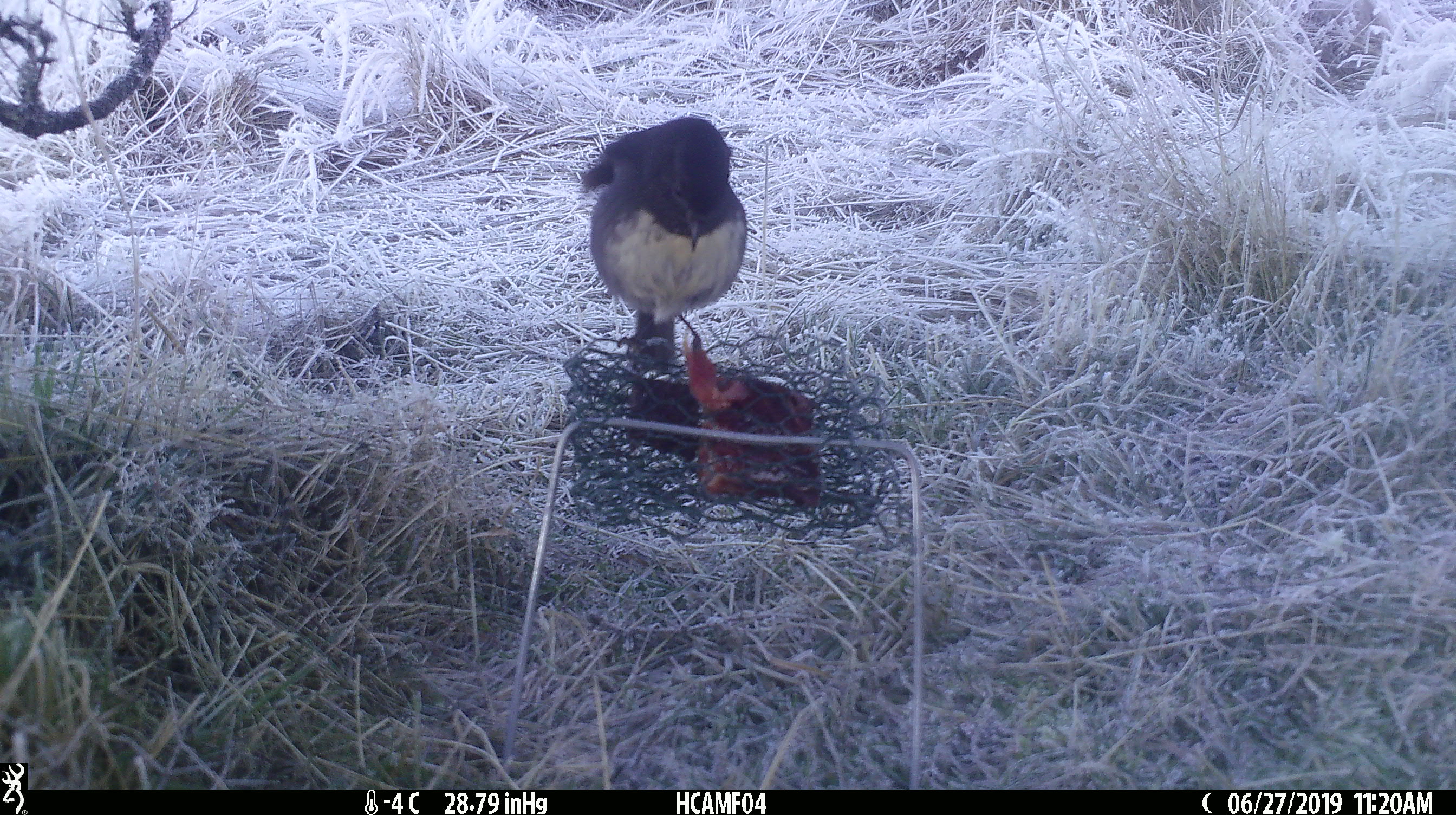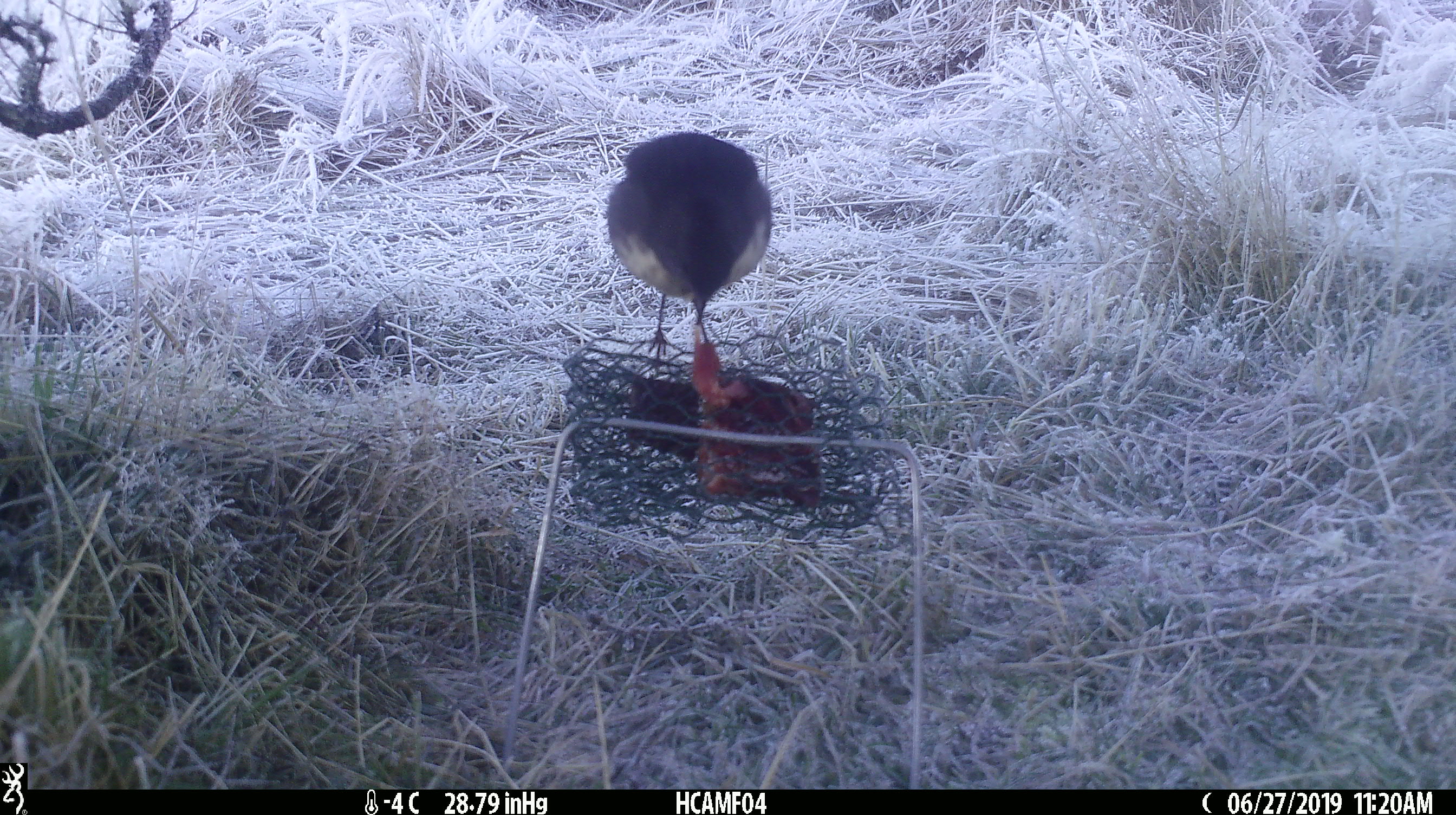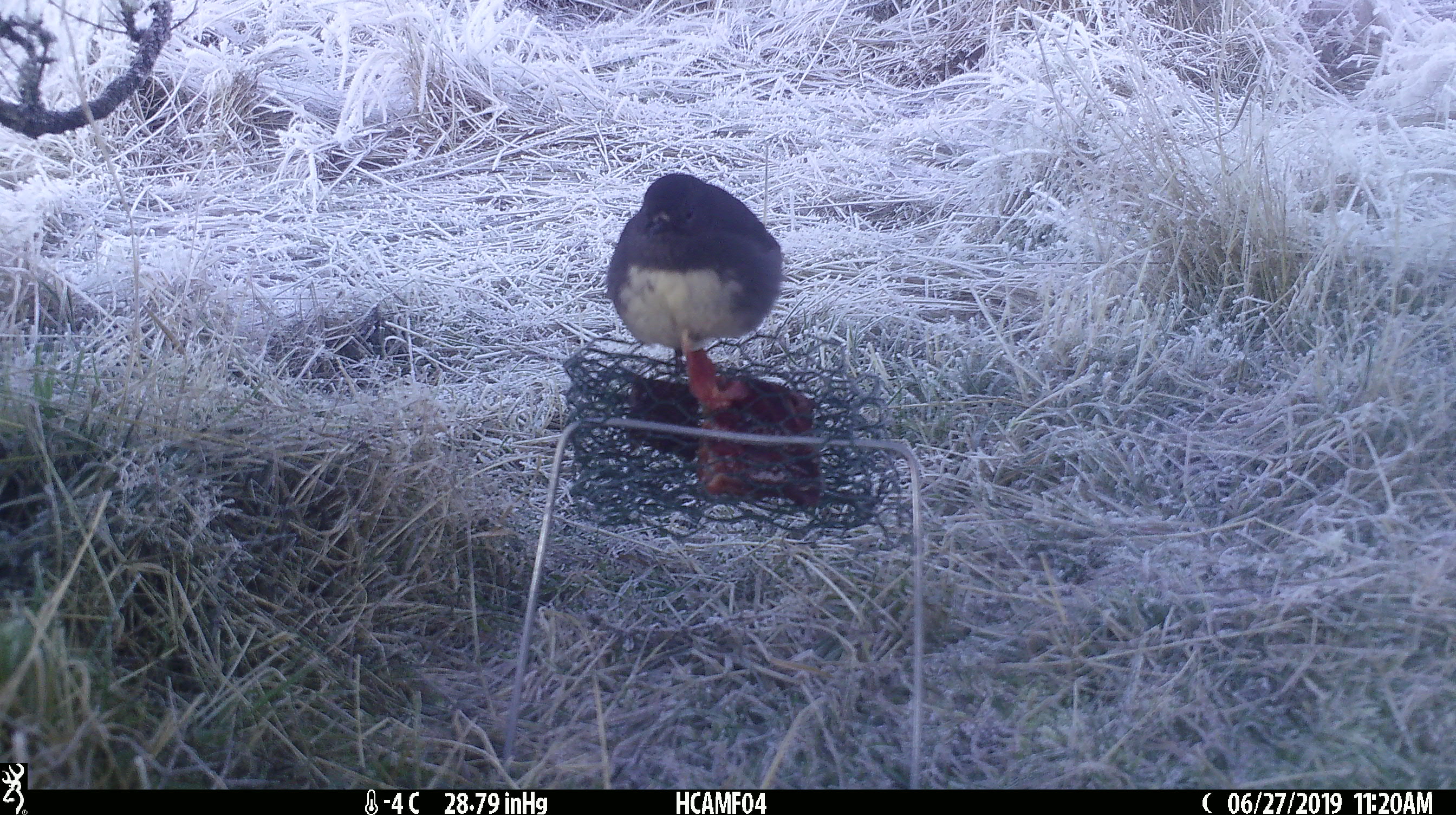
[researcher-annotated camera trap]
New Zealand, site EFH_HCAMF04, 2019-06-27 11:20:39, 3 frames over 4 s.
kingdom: Animalia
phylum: Chordata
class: Aves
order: Passeriformes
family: Petroicidae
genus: Petroica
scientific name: Petroica australis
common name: new zealand robin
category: robin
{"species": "robin (new zealand robin) (Petroica australis)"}